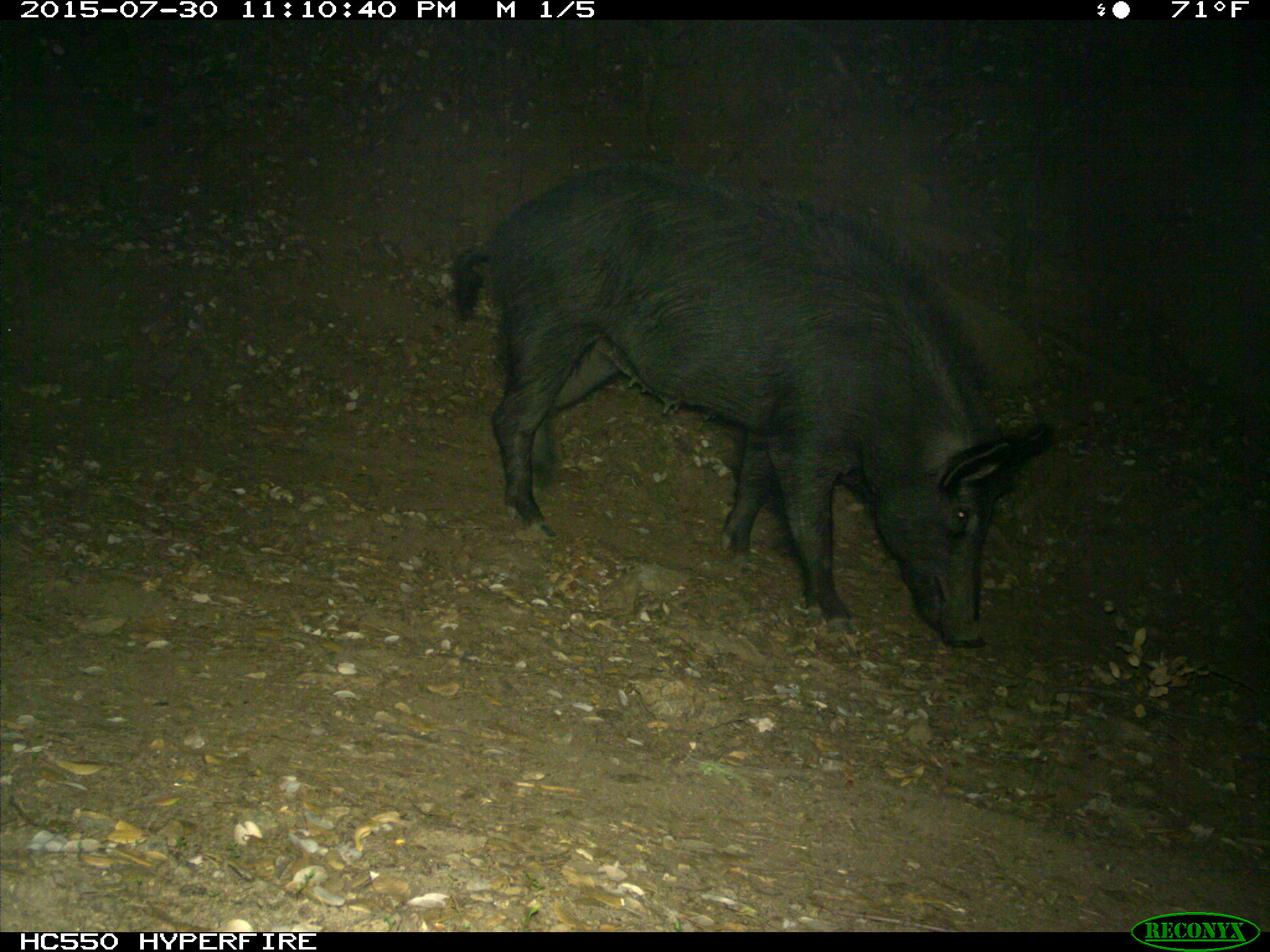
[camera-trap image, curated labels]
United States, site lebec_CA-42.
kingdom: Animalia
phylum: Chordata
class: Mammalia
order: Artiodactyla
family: Suidae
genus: Sus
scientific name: Sus scrofa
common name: wild boar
Sus scrofa (wild boar).